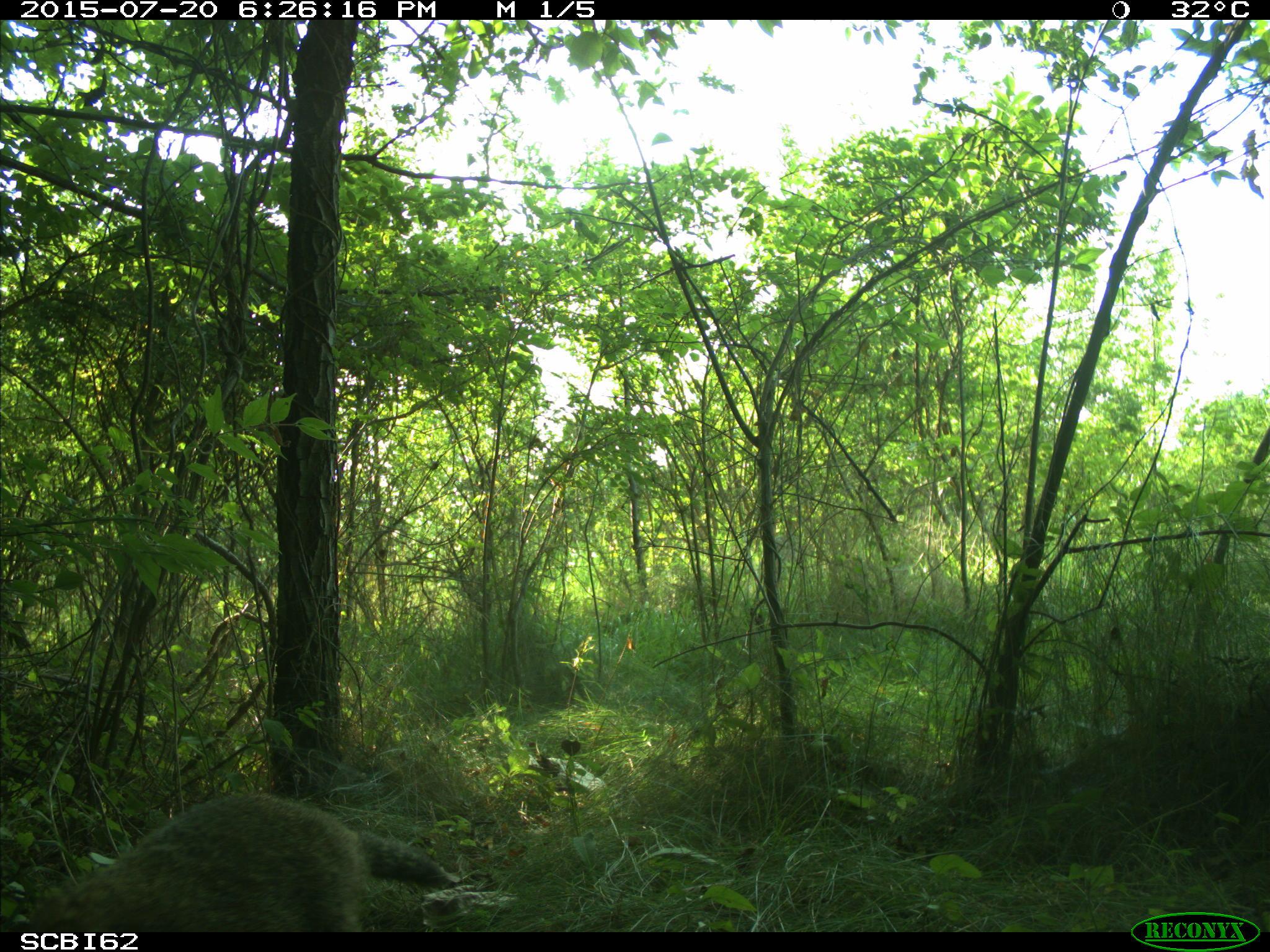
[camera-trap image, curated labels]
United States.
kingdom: Animalia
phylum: Chordata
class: Mammalia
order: Rodentia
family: Sciuridae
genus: Marmota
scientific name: Marmota monax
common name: woodchuck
Woodchuck (Marmota monax).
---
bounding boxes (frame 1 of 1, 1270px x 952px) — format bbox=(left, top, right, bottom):
Woodchuck: bbox=(37, 786, 449, 935)